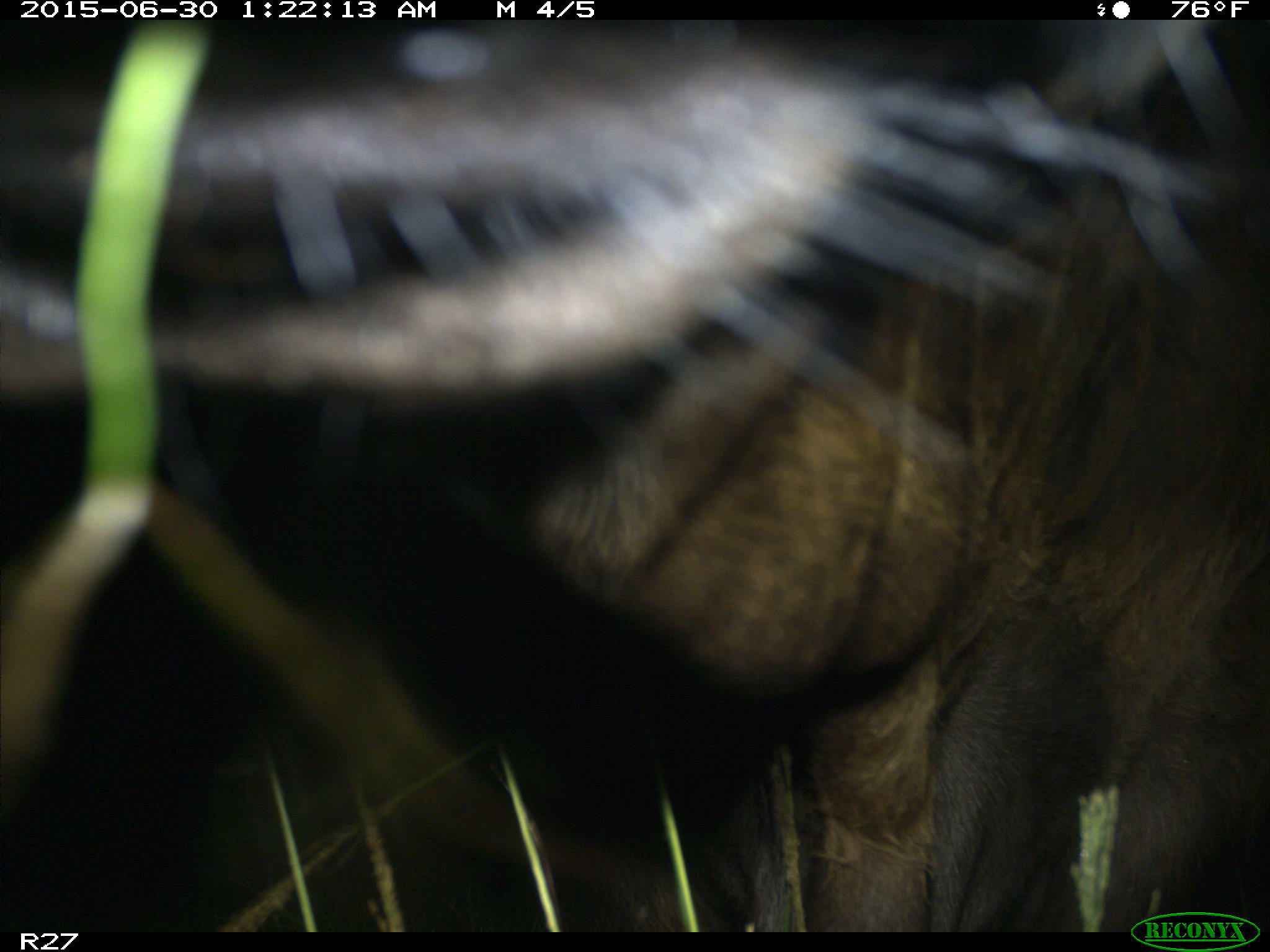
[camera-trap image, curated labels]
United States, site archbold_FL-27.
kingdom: Animalia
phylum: Chordata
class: Mammalia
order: Artiodactyla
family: Bovidae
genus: Bos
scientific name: Bos taurus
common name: domestic cow